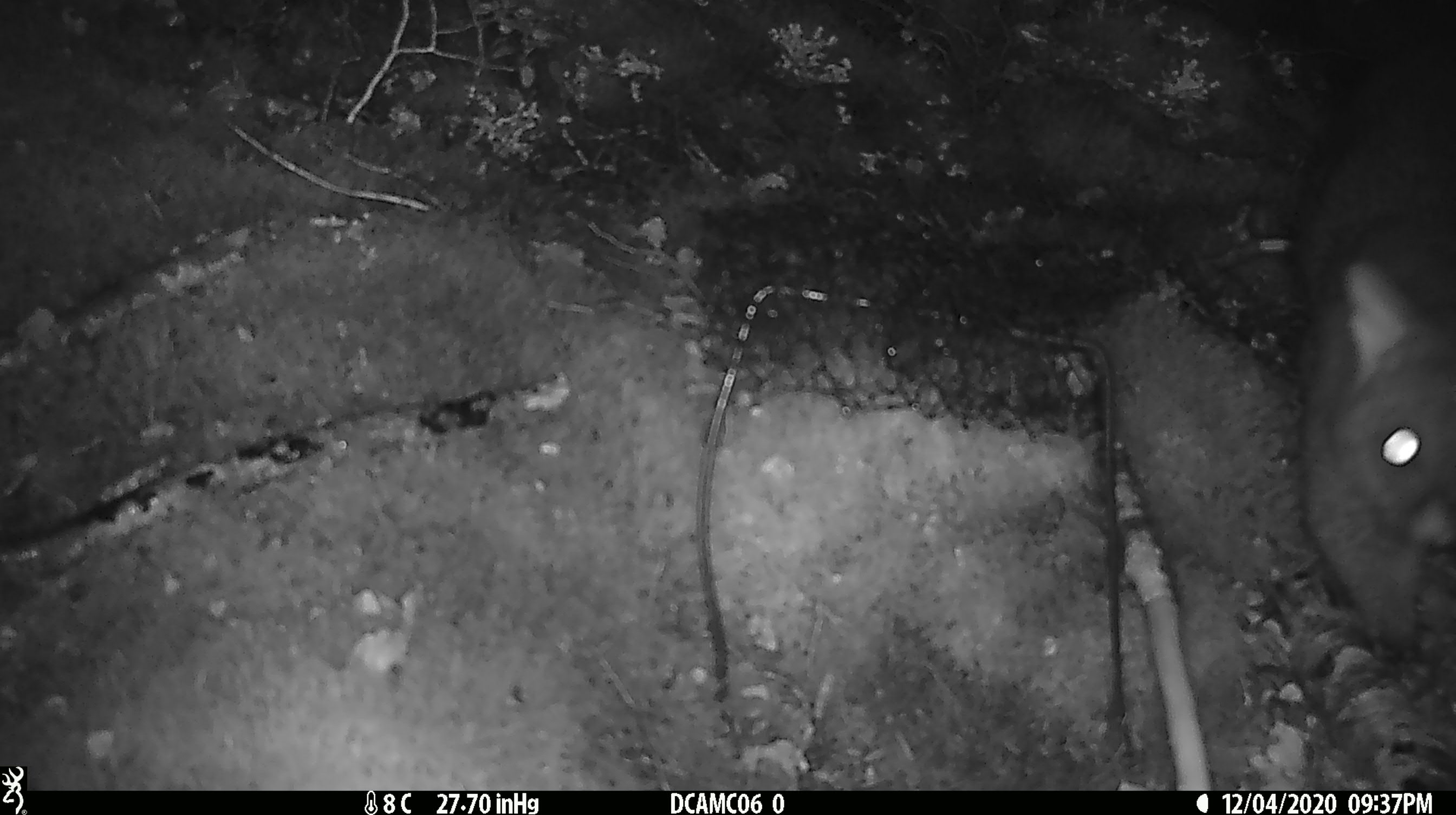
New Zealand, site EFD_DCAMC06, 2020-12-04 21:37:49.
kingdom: Animalia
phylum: Chordata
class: Mammalia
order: Diprotodontia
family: Phalangeridae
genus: Trichosurus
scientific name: Trichosurus vulpecula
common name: common brushtail possum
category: possum